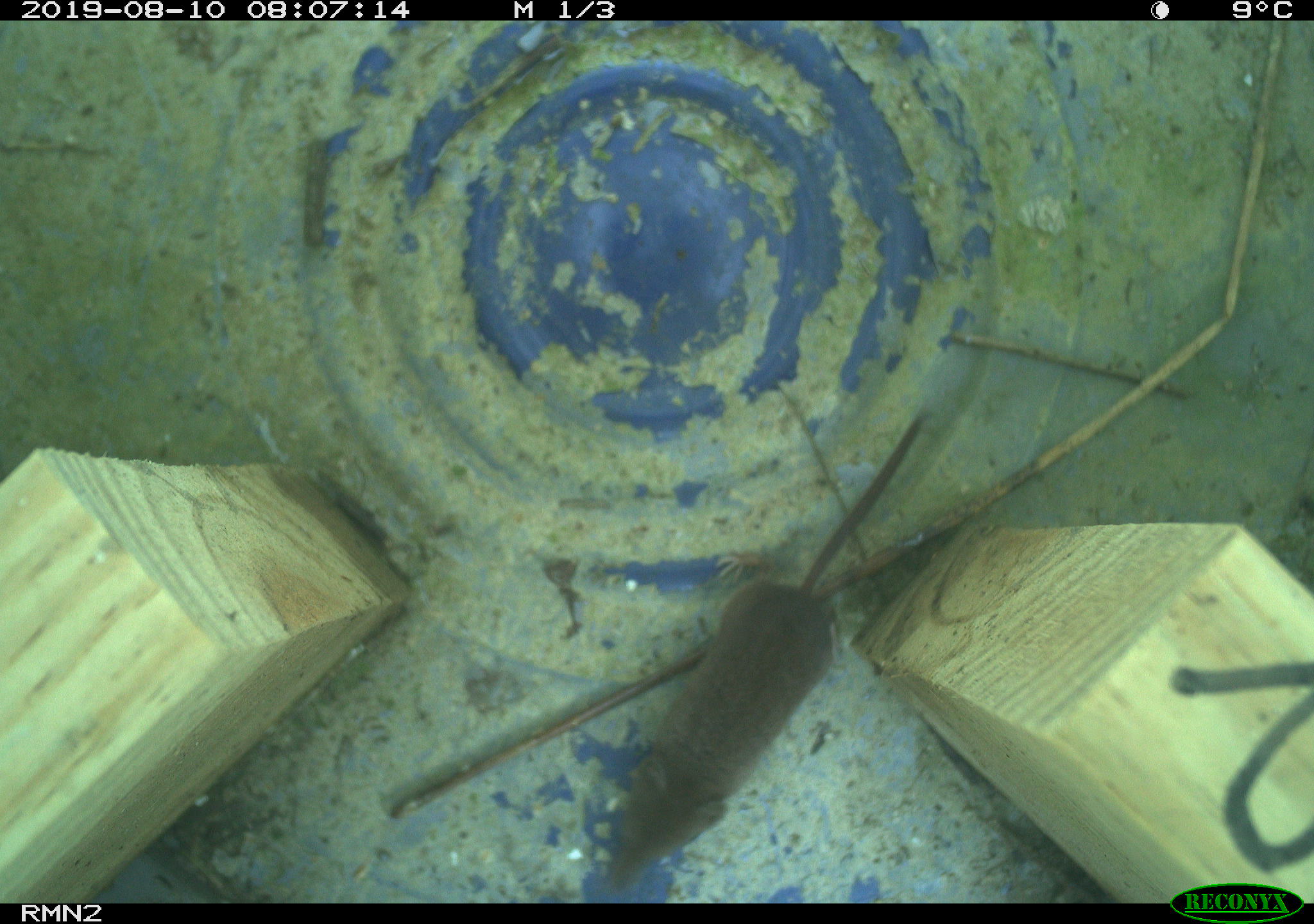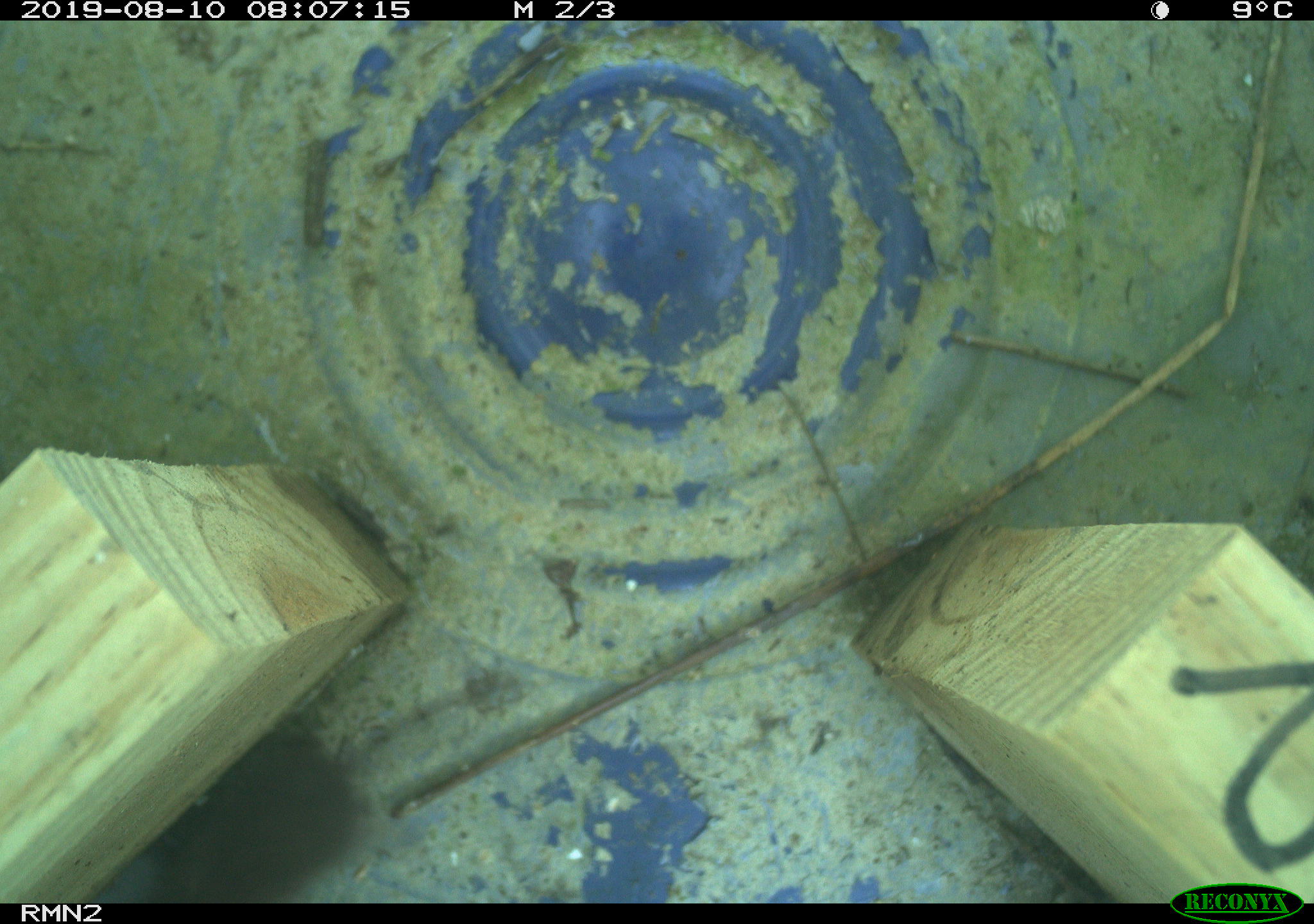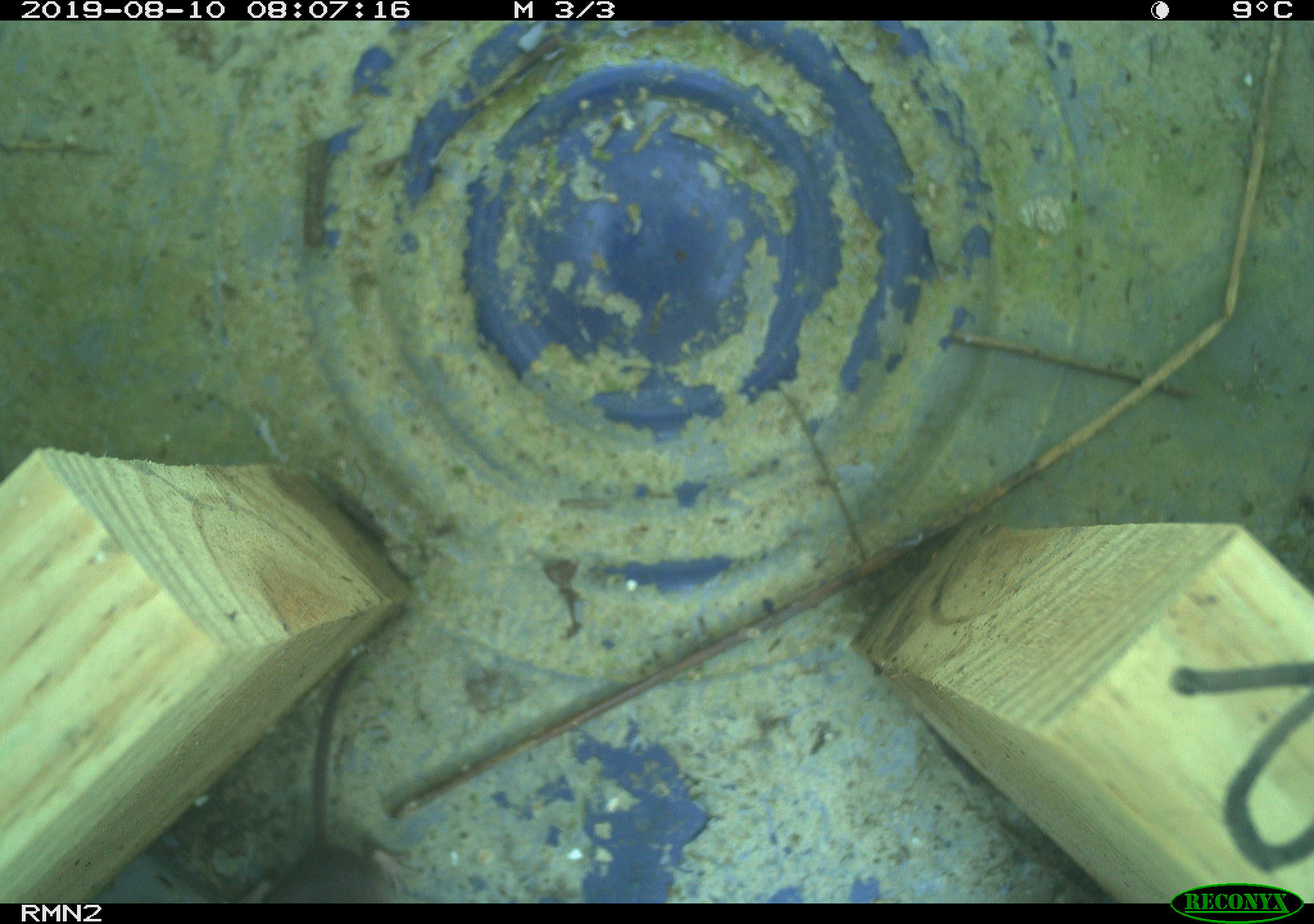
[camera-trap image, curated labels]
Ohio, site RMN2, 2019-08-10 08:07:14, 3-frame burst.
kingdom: Animalia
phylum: Chordata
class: Mammalia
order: Eulipotyphla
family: Soricidae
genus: Sorex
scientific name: Sorex cinereus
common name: masked shrew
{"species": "masked shrew (Sorex cinereus)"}